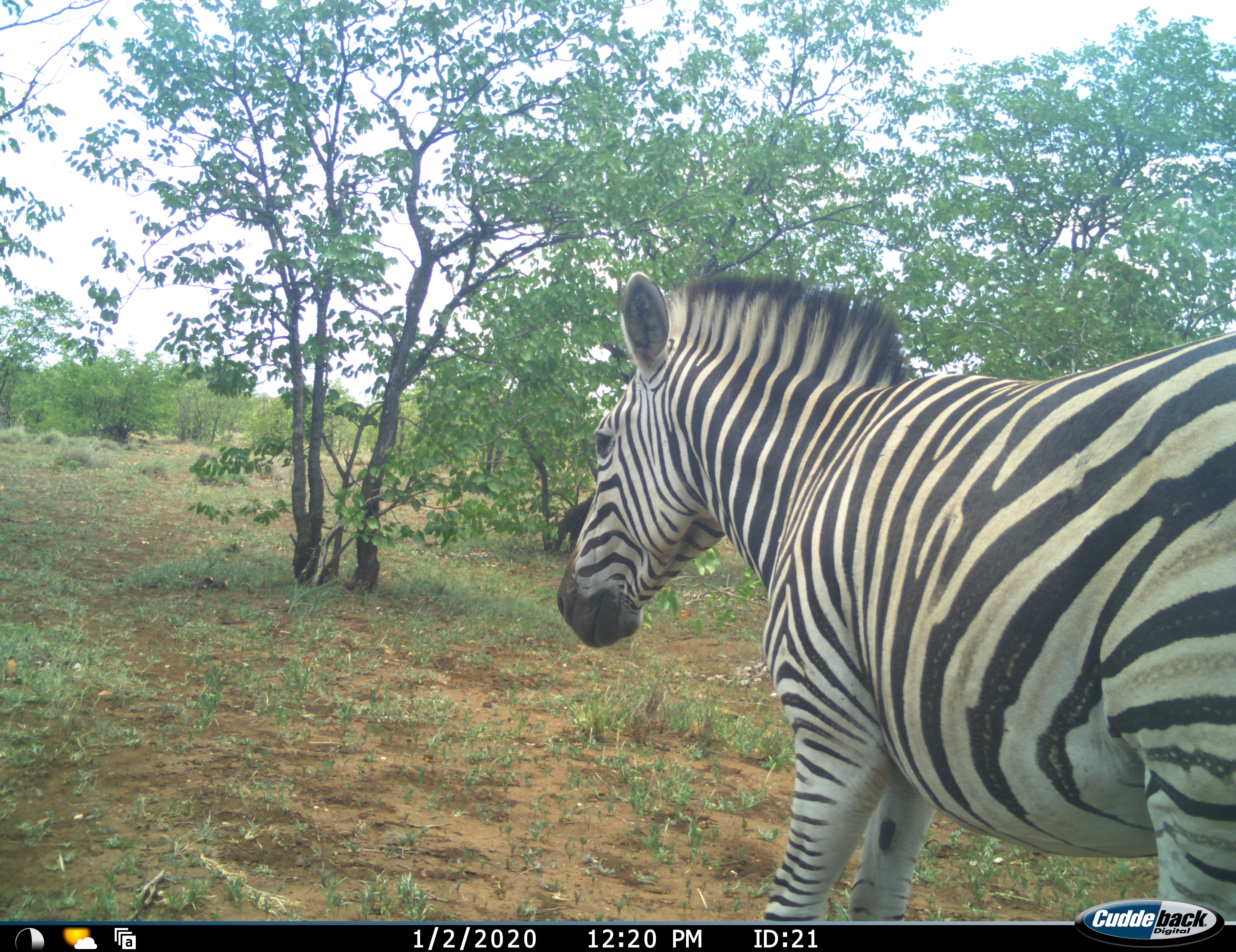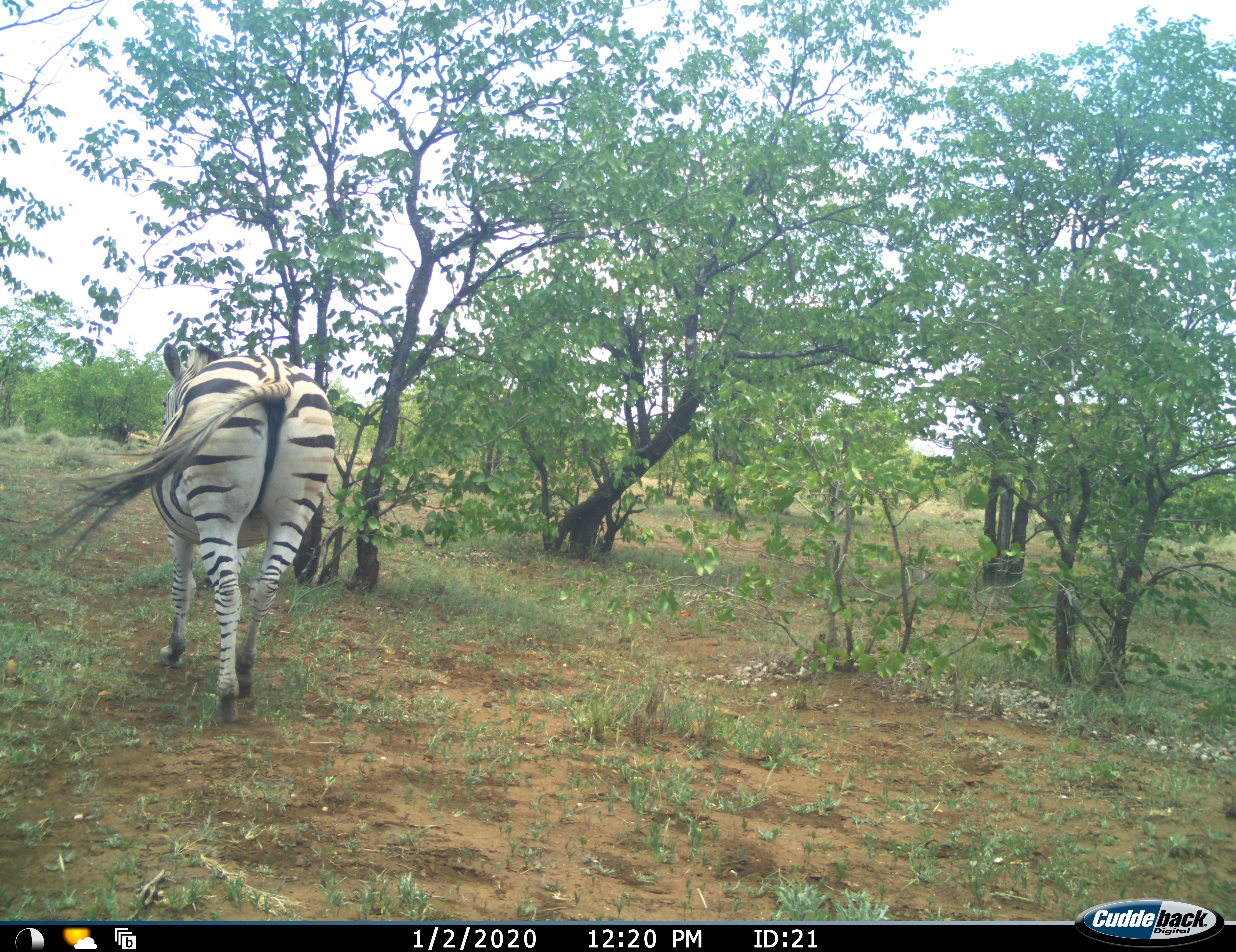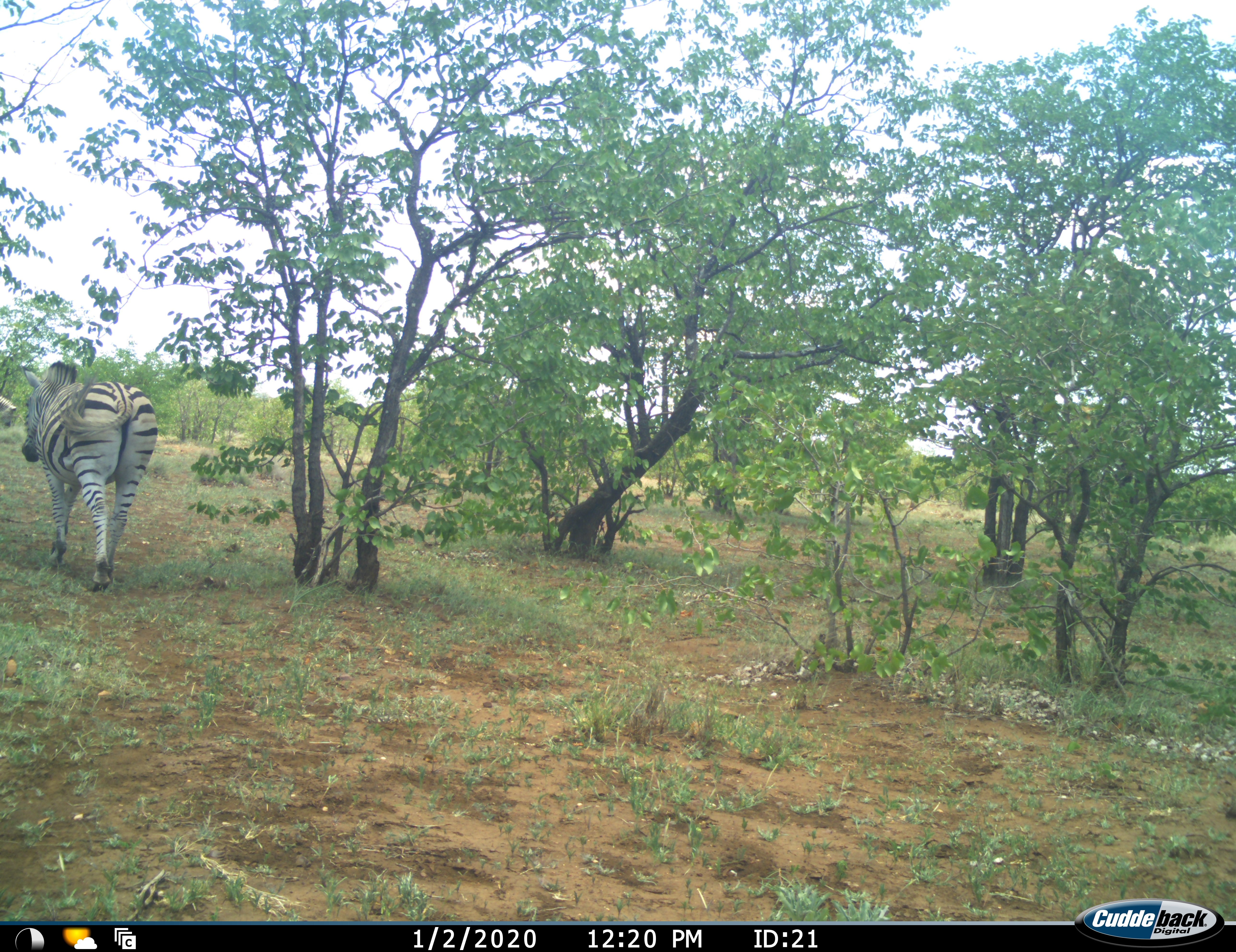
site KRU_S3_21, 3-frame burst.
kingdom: Animalia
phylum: Chordata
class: Mammalia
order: Perissodactyla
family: Equidae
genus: Equus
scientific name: Equus quagga burchellii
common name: burchell's zebra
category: zebraburchells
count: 1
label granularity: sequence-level